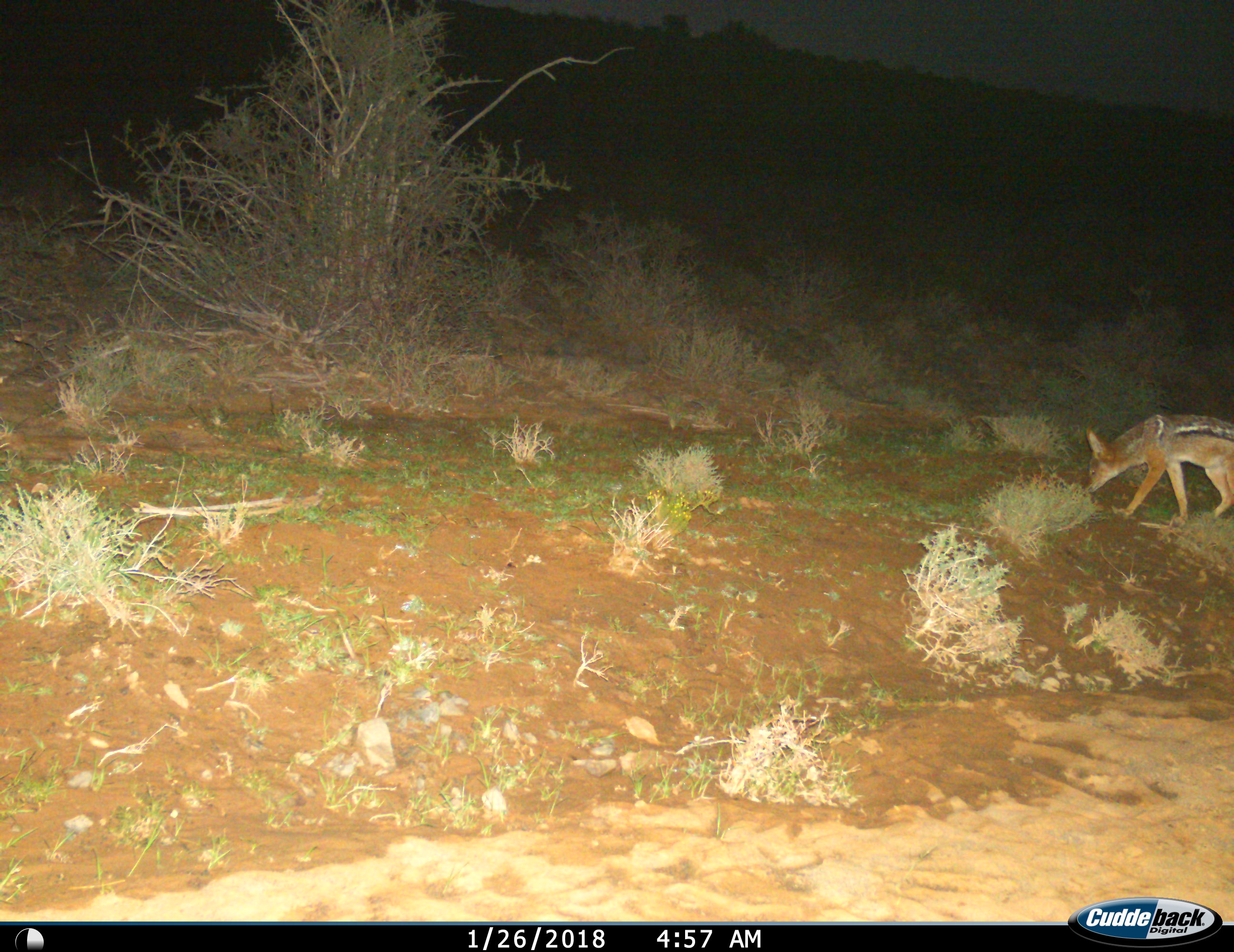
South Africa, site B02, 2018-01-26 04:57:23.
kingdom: Animalia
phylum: Chordata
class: Mammalia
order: Carnivora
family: Canidae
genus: Lupulella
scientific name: Lupulella mesomelas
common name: black-backed jackal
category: jackalblackbacked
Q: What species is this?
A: Jackalblackbacked (black-backed jackal) (Lupulella mesomelas).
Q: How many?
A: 1.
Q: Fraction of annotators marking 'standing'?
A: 56%.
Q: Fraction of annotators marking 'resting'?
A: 0%.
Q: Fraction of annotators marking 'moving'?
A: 56%.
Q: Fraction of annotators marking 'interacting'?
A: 0%.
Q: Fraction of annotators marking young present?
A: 0%.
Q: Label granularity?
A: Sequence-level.